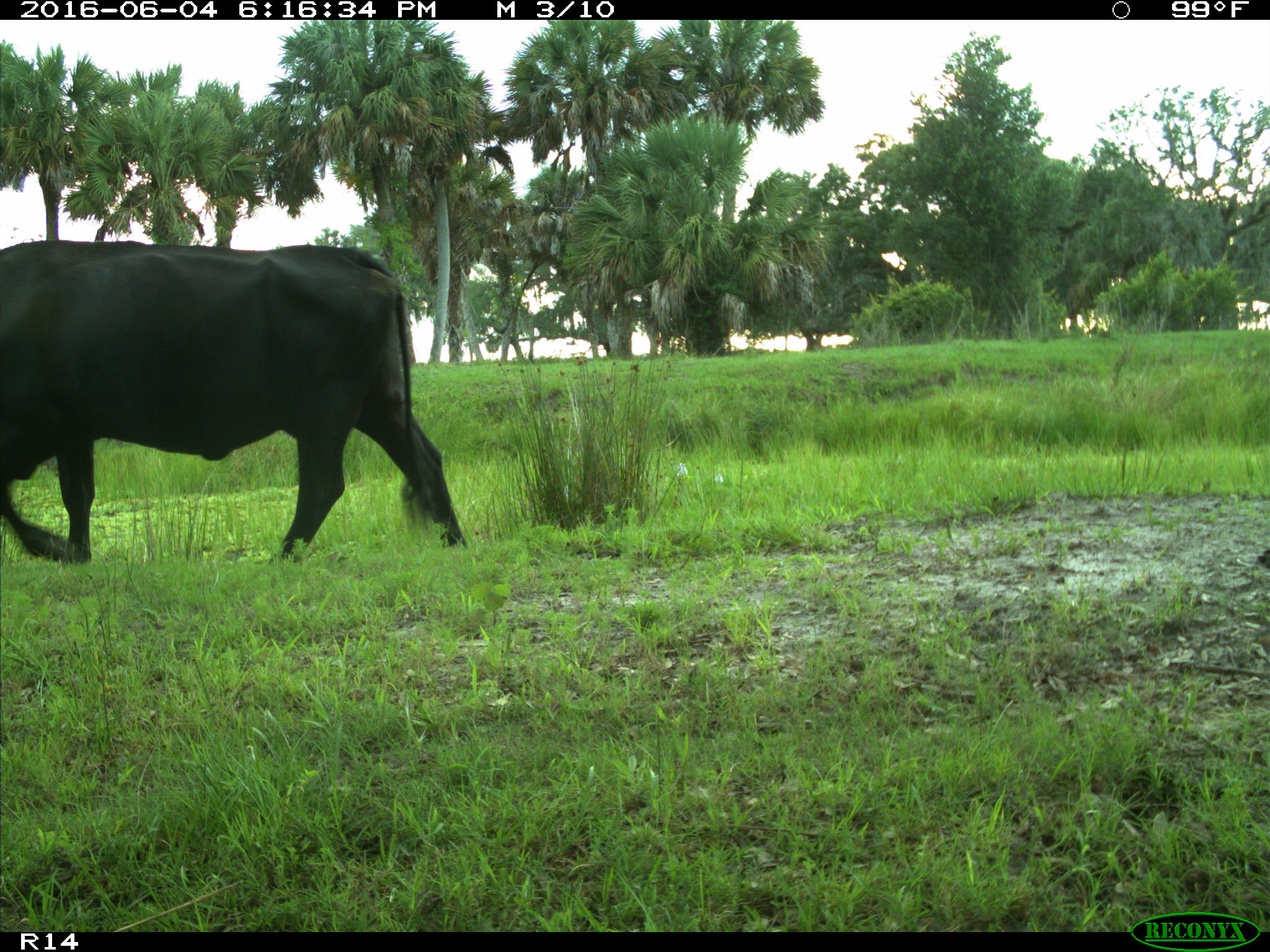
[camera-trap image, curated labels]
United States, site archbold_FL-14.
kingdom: Animalia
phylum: Chordata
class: Mammalia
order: Artiodactyla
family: Bovidae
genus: Bos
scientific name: Bos taurus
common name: domestic cow